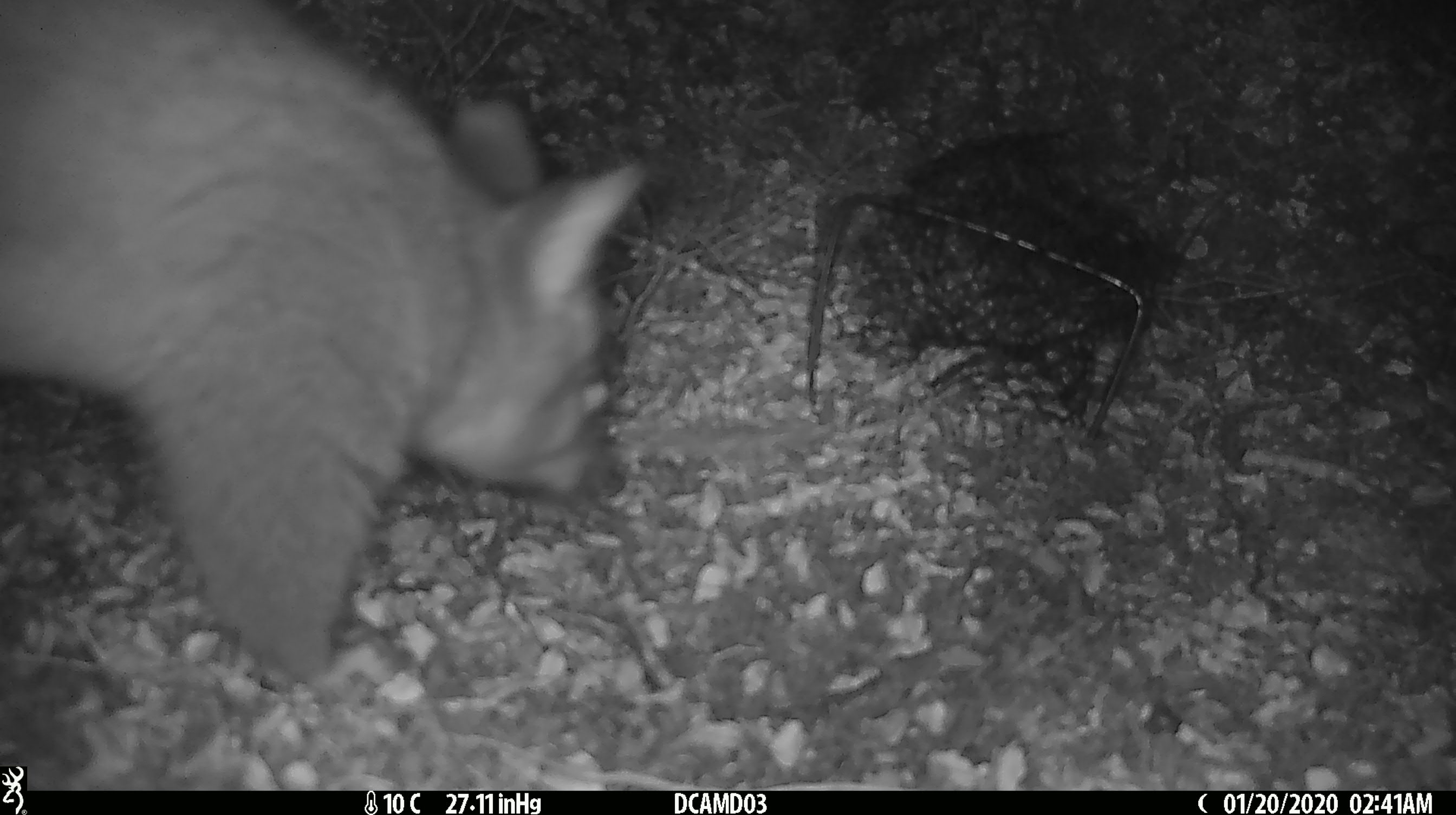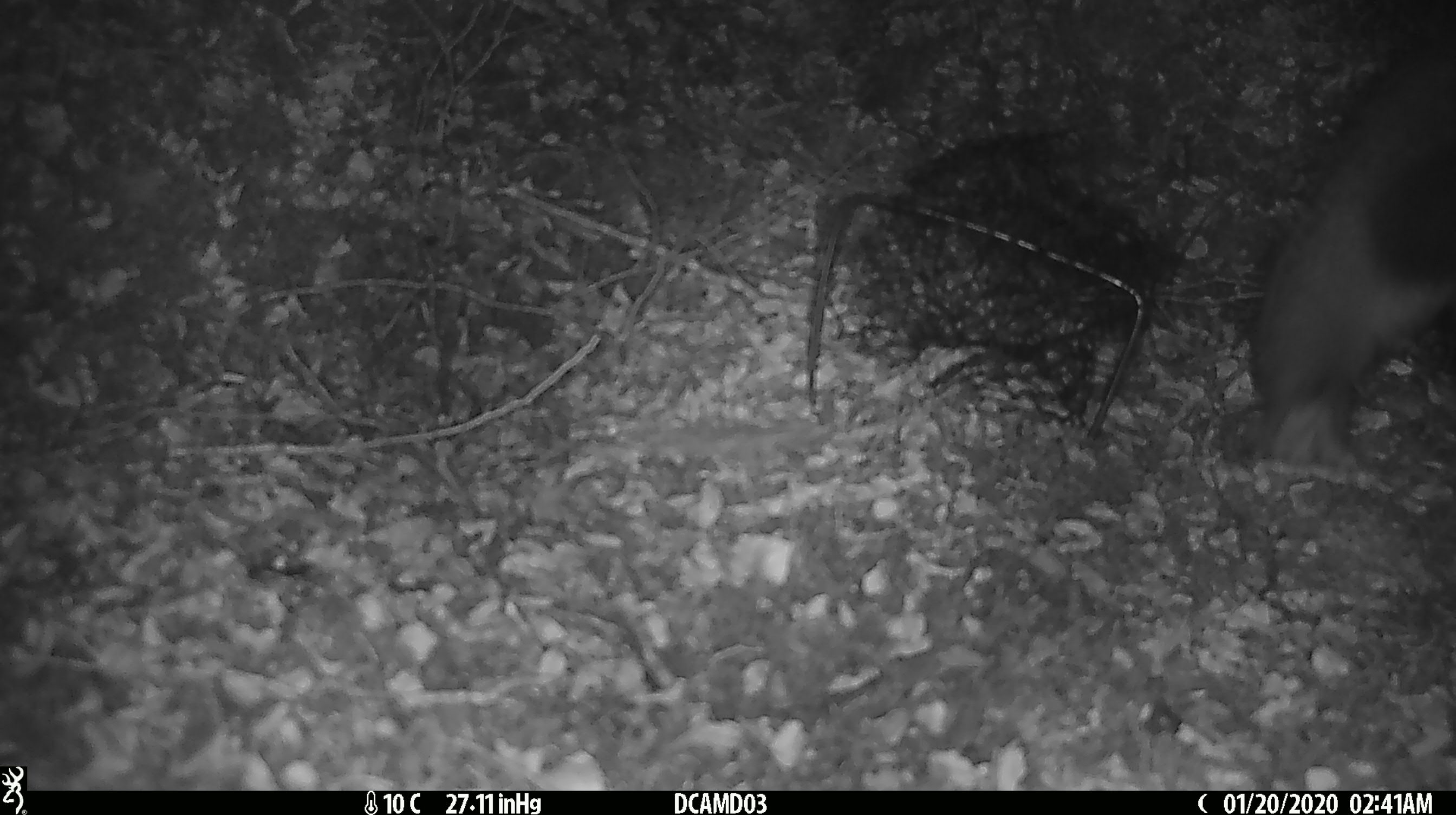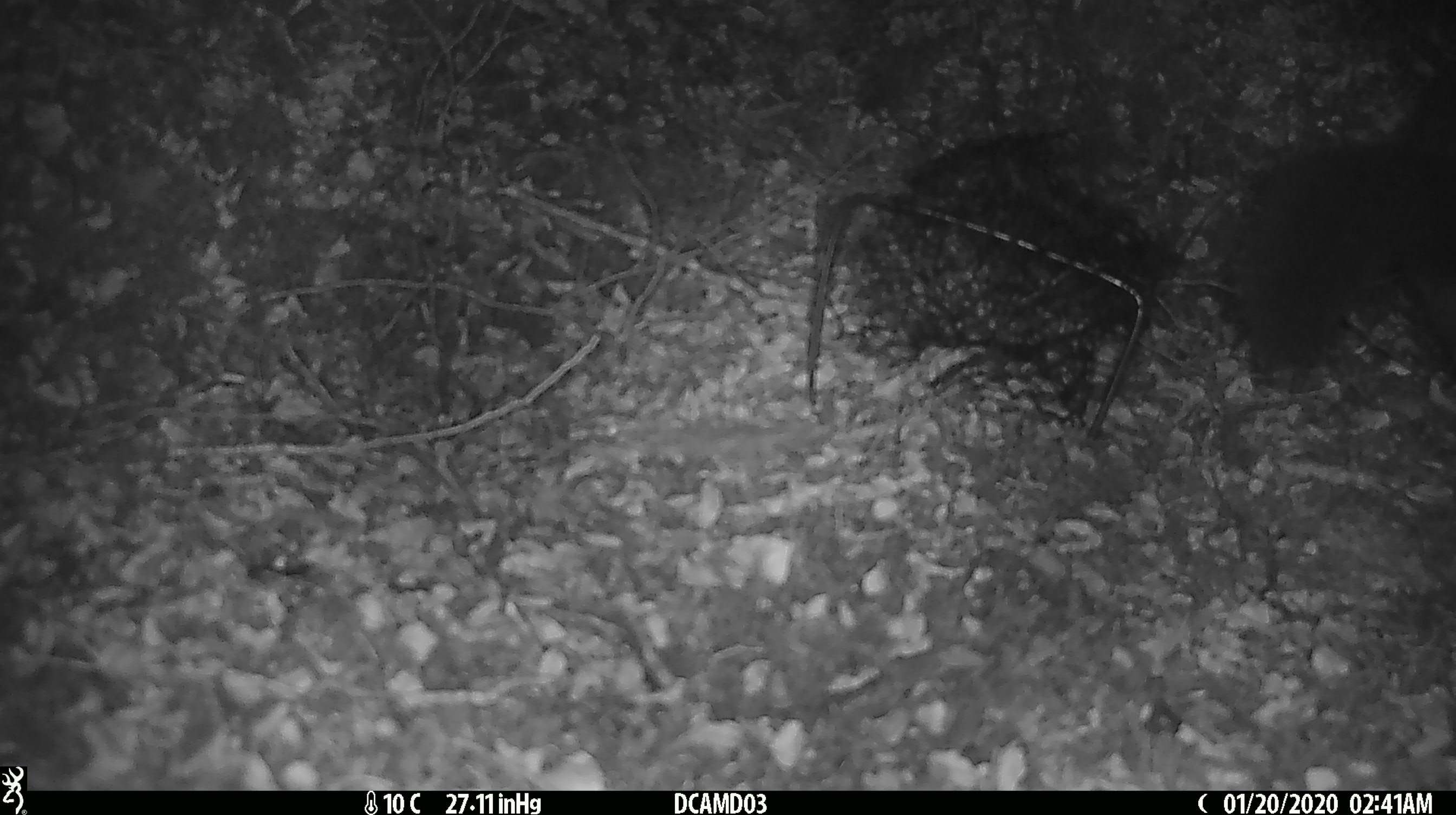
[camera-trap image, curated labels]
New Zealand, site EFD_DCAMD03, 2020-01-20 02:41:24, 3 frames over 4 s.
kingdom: Animalia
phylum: Chordata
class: Mammalia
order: Diprotodontia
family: Phalangeridae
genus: Trichosurus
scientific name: Trichosurus vulpecula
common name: common brushtail possum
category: possum